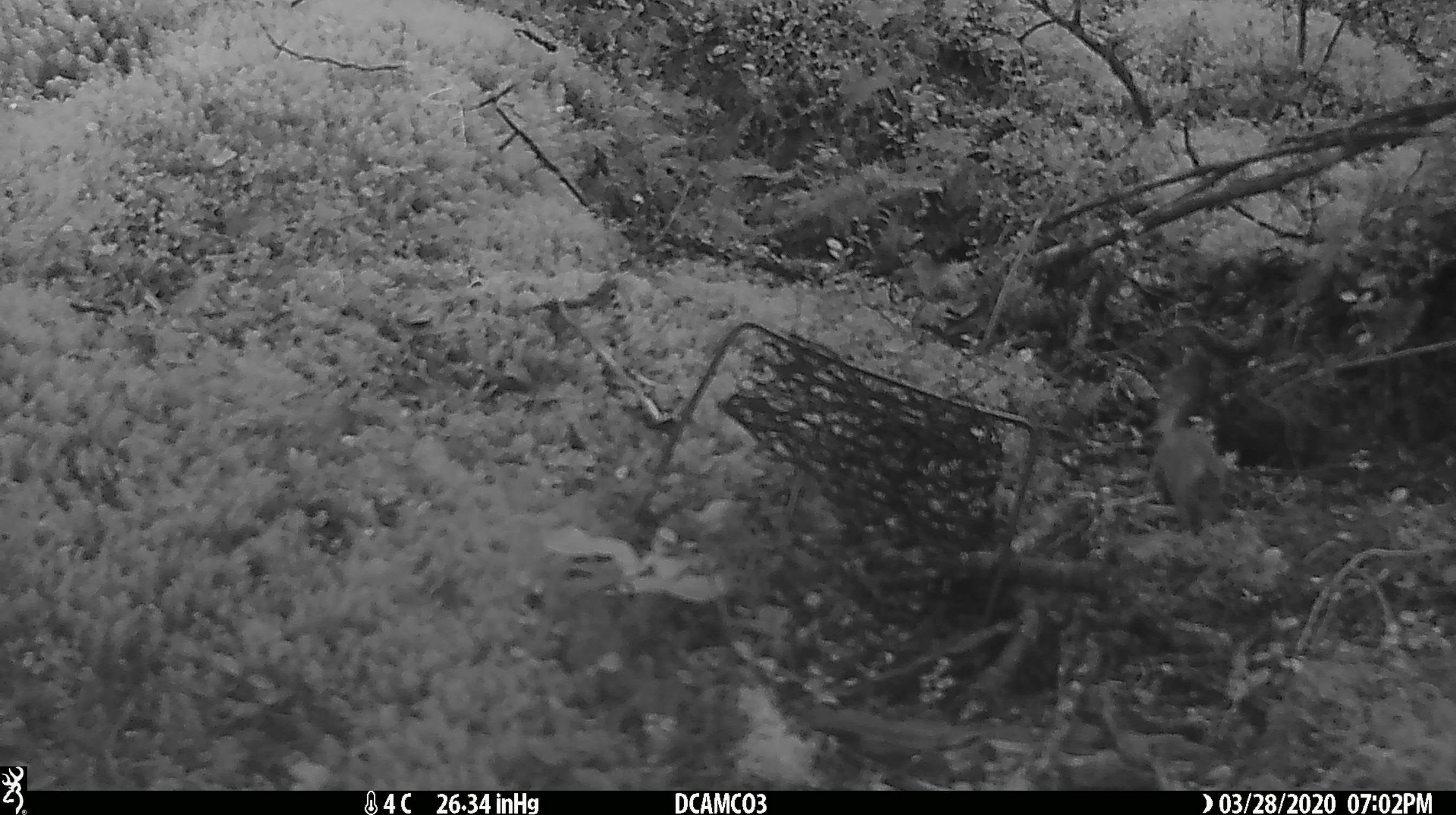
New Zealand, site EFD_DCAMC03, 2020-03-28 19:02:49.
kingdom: Animalia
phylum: Chordata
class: Mammalia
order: Rodentia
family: Muridae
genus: Mus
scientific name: Mus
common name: mouse